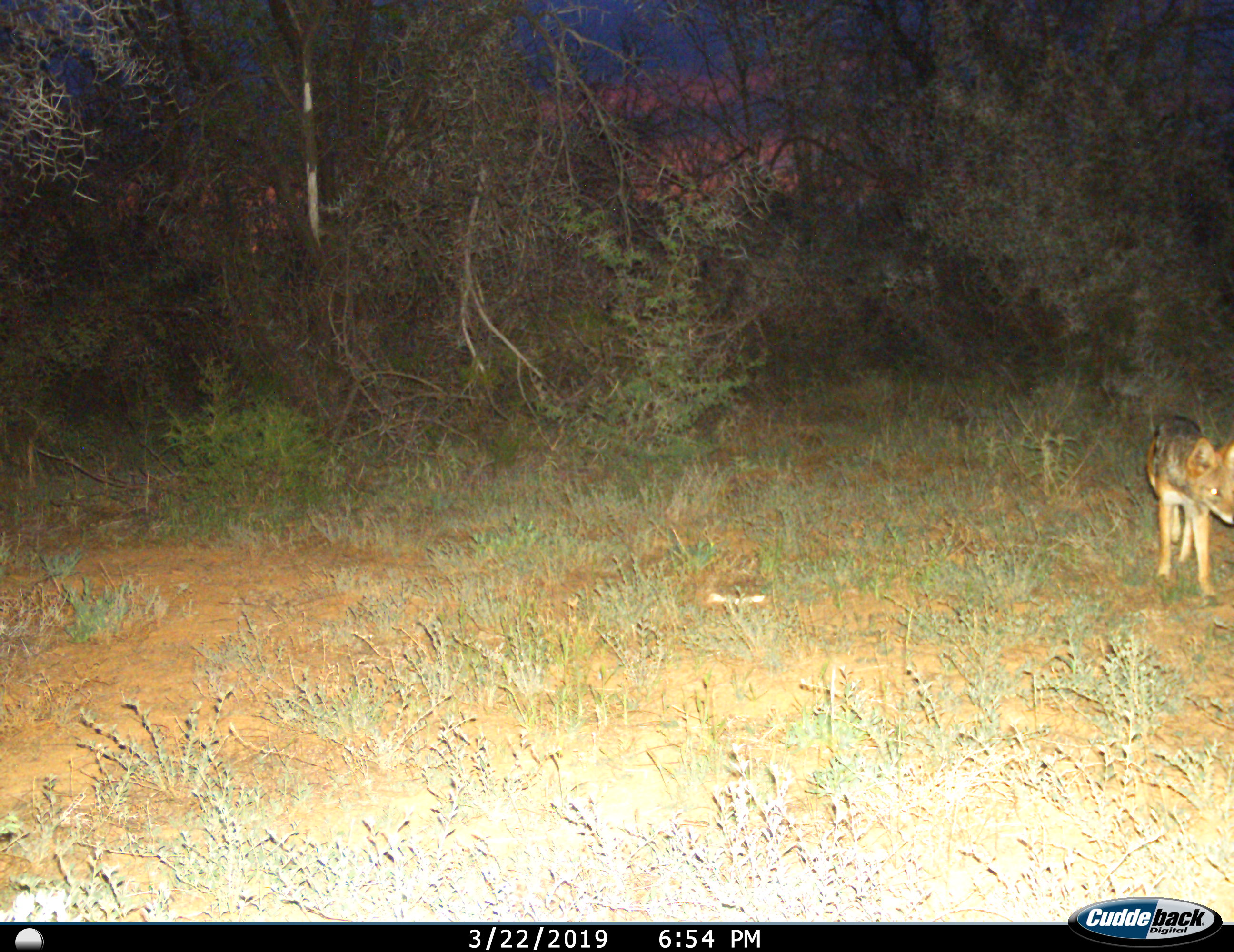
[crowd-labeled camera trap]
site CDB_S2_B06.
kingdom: Animalia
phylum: Chordata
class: Mammalia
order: Carnivora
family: Canidae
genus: Lupulella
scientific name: Lupulella mesomelas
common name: black-backed jackal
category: jackalblackbacked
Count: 1.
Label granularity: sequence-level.